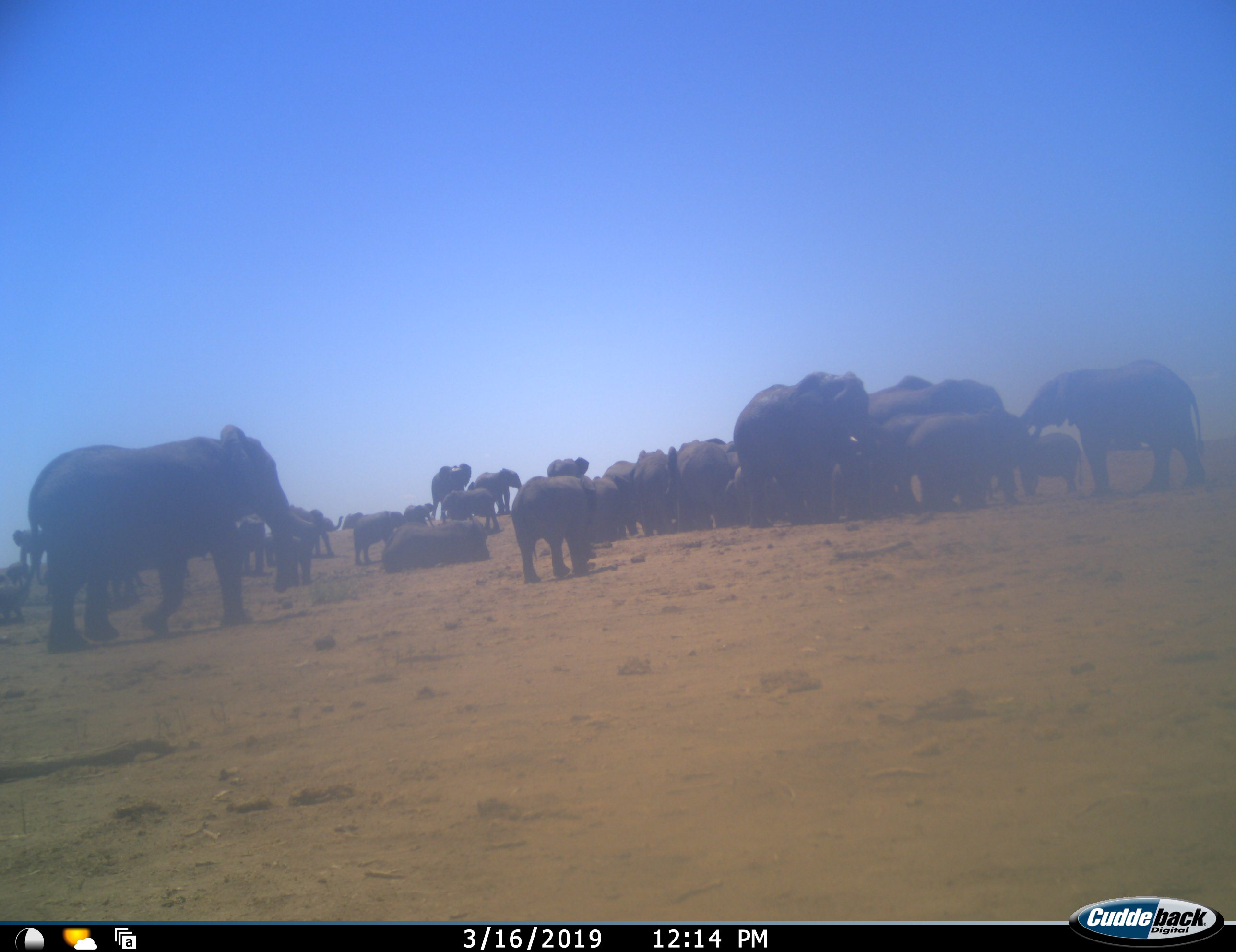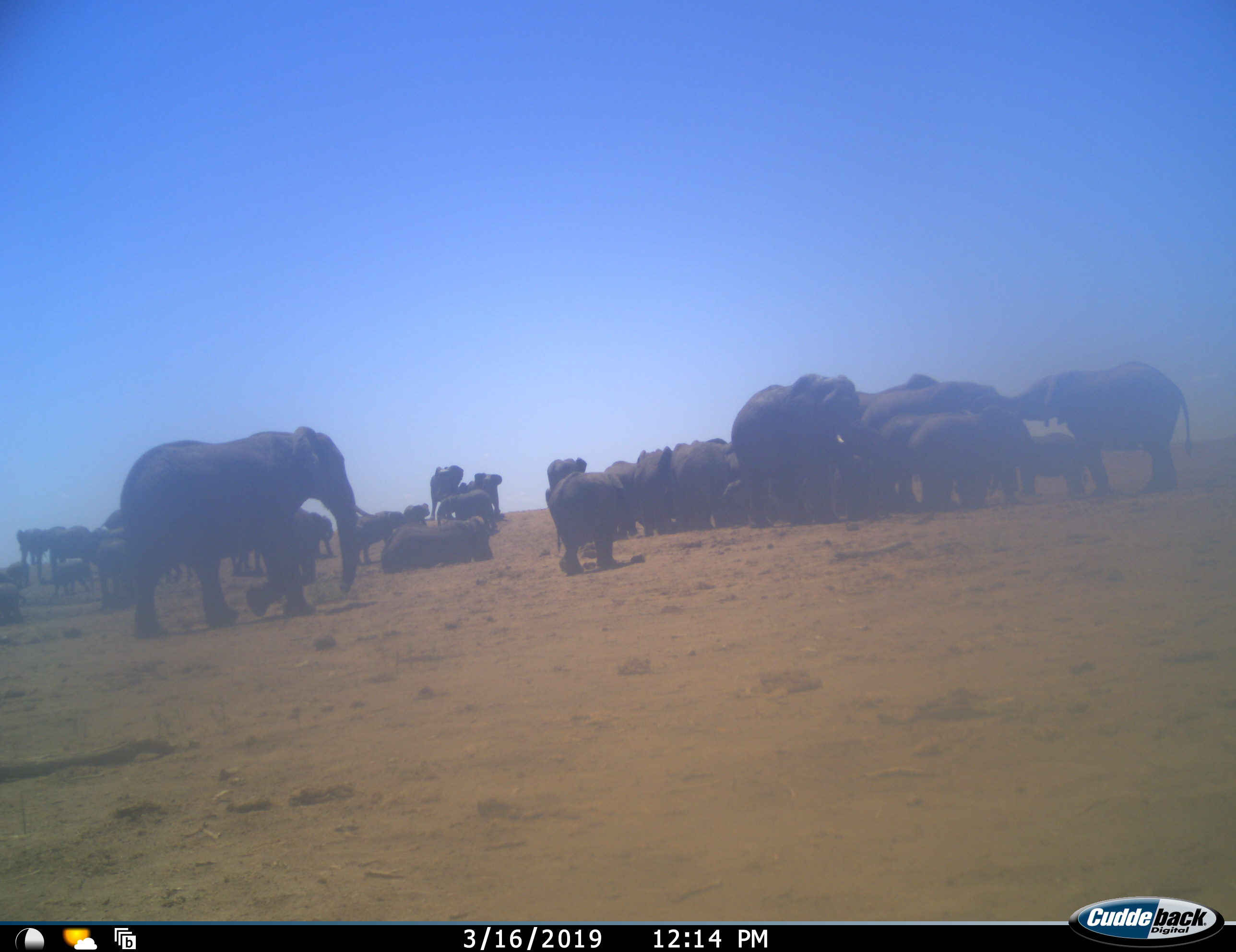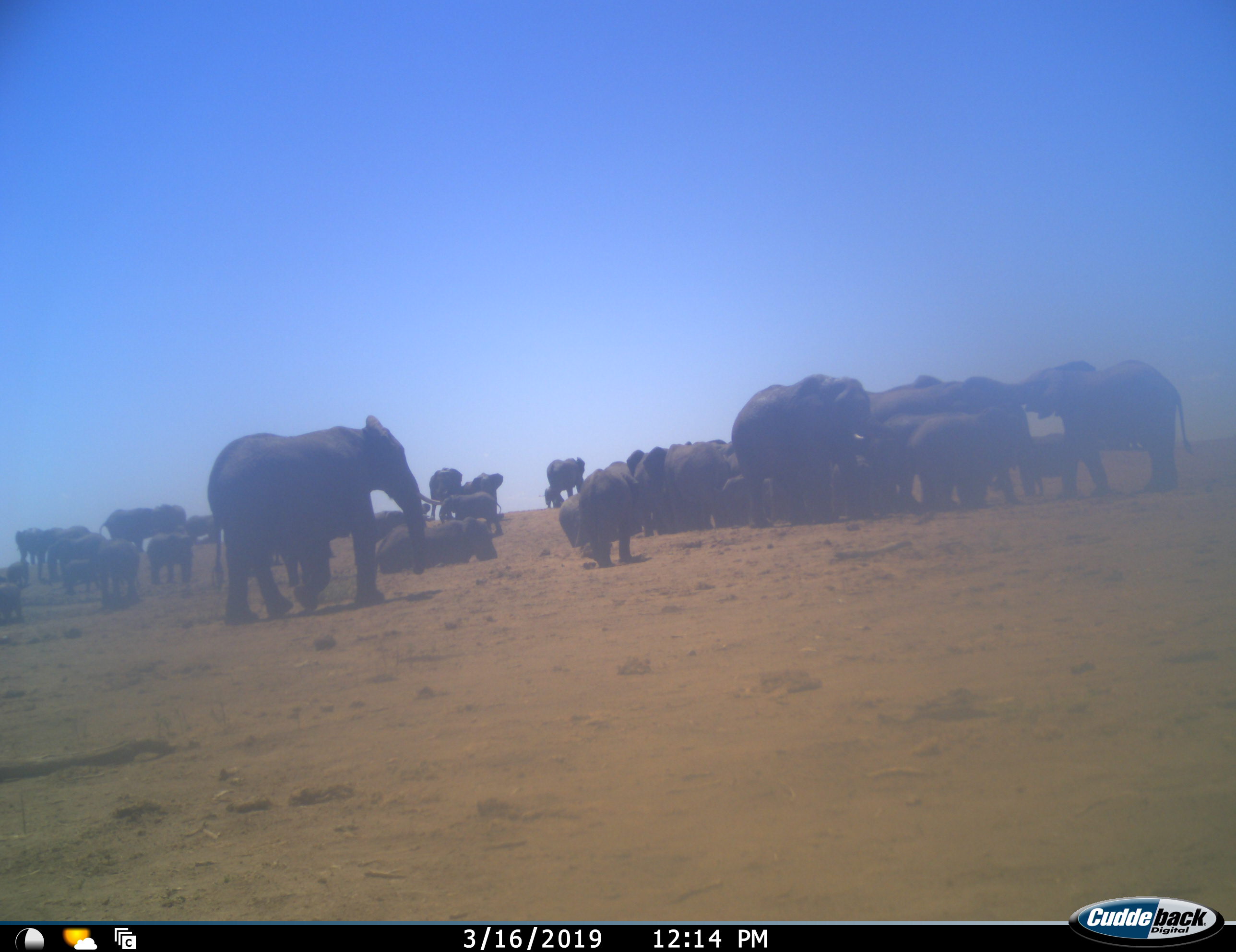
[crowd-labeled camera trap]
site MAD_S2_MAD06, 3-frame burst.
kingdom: Animalia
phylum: Chordata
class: Mammalia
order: Proboscidea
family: Elephantidae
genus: Loxodonta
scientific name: Loxodonta africana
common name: african bush elephant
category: elephant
Elephant (african bush elephant) (Loxodonta africana), count 11-50. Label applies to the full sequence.